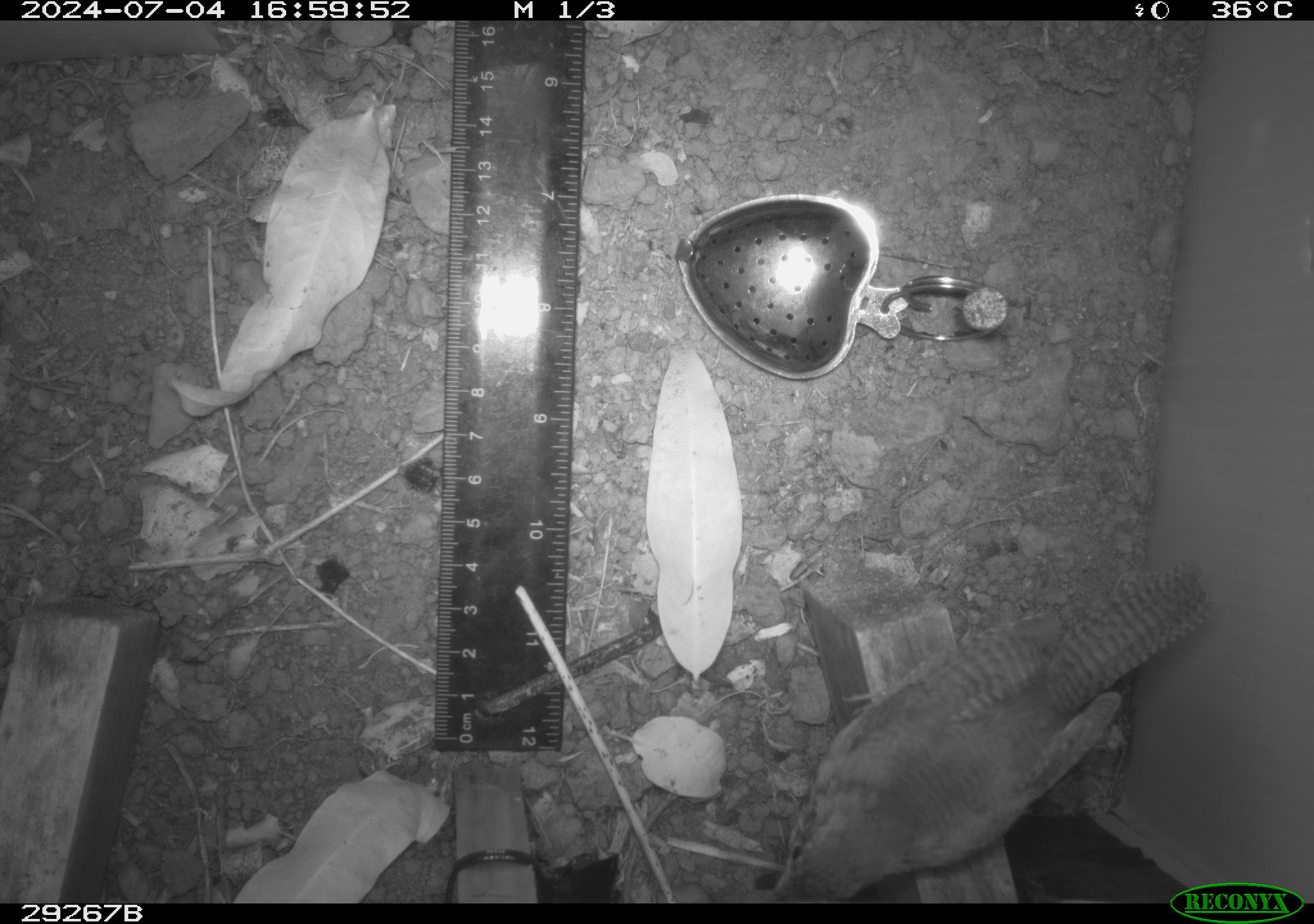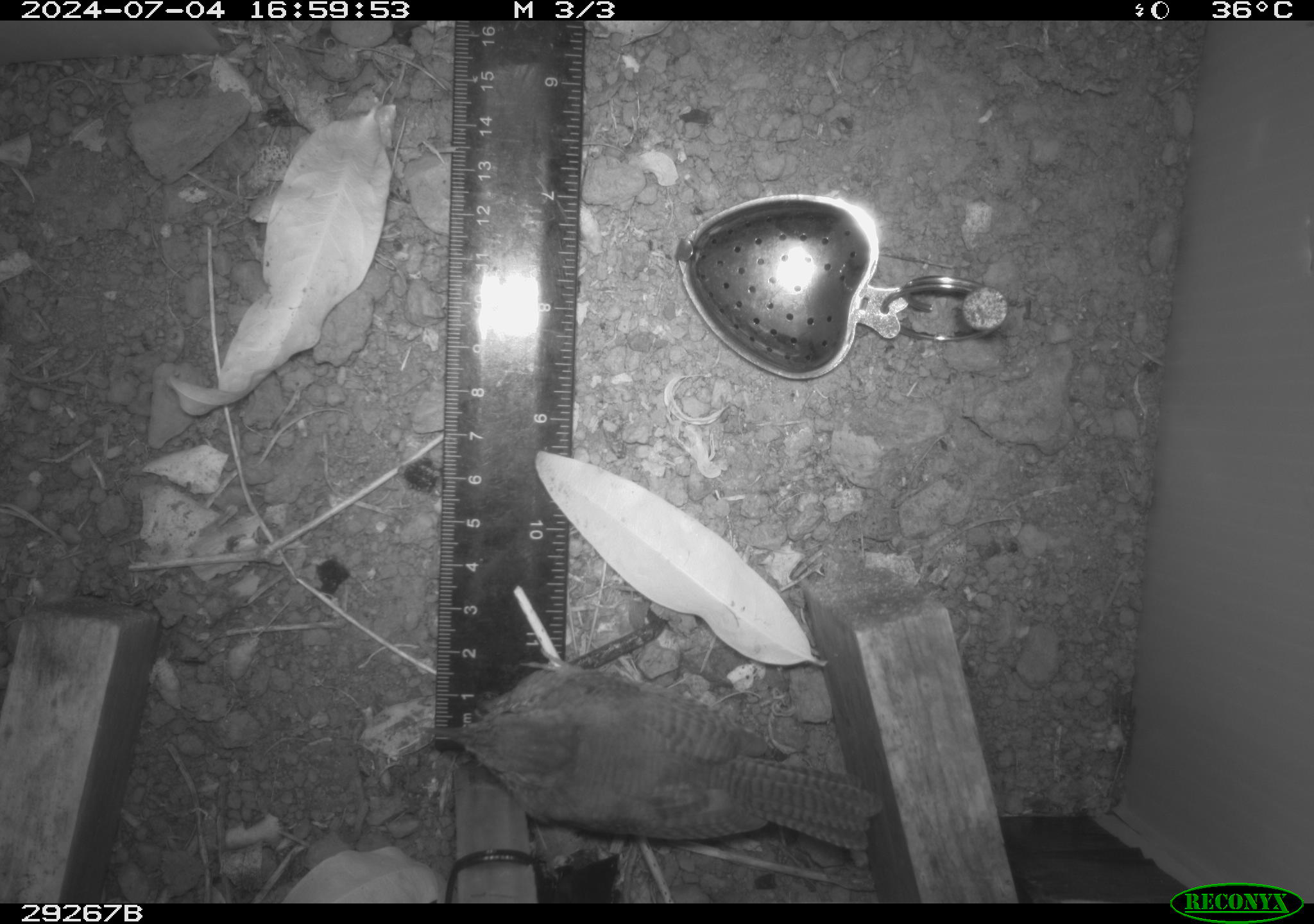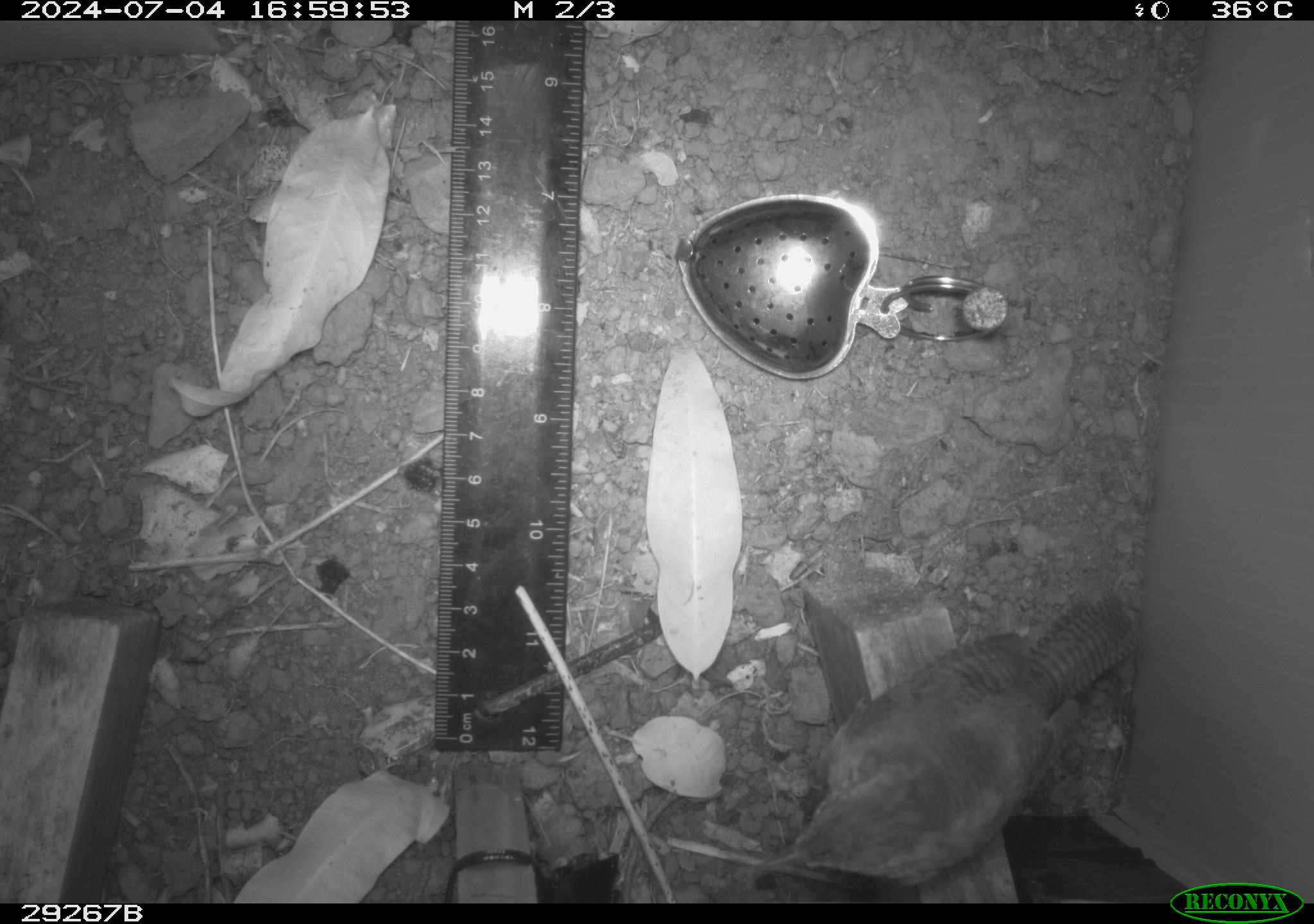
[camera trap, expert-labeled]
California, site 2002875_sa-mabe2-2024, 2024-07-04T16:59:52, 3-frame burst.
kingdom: Animalia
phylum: Chordata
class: Aves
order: Passeriformes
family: Troglodytidae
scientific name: Troglodytidae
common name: wren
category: troglodytidae family